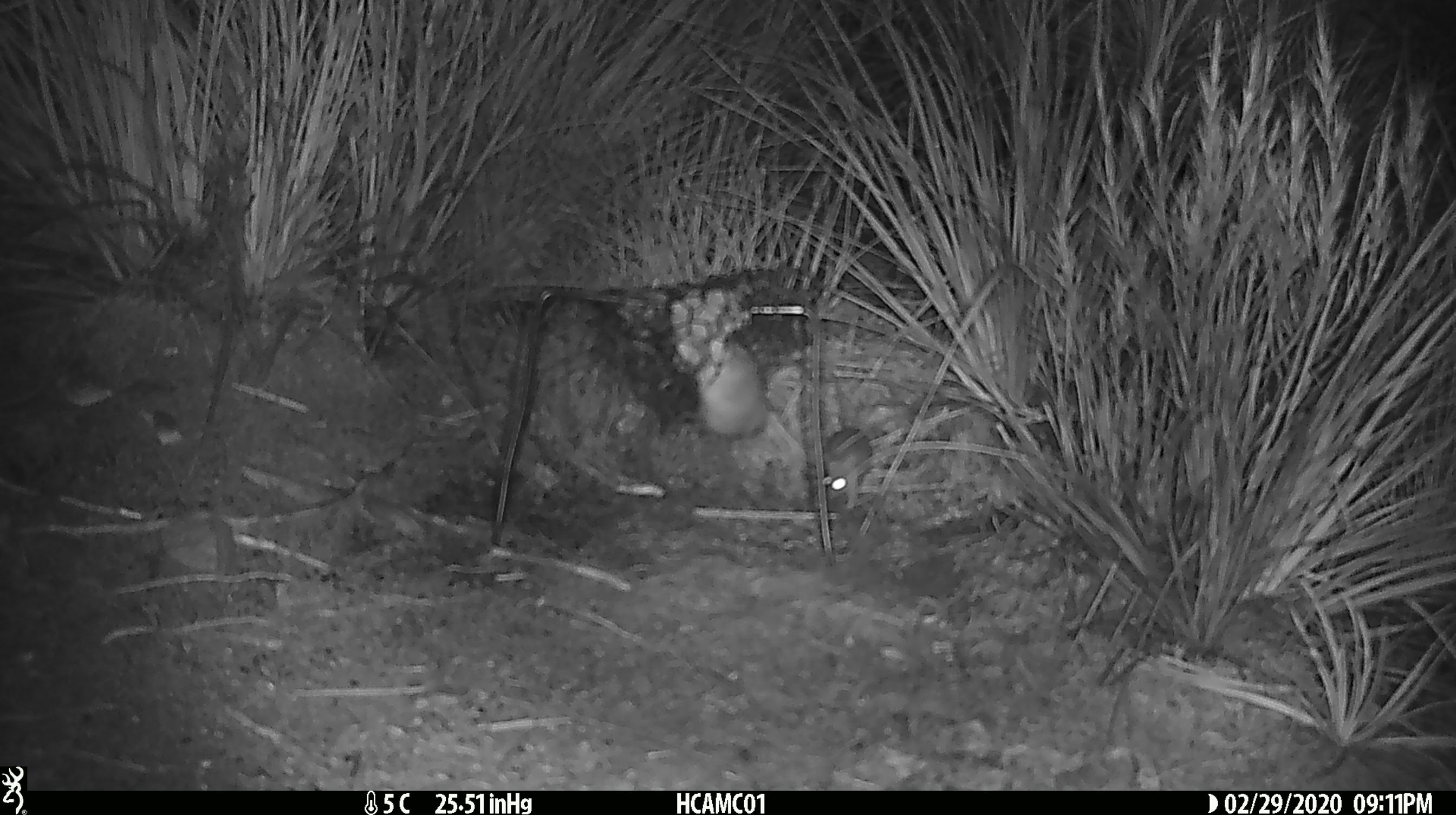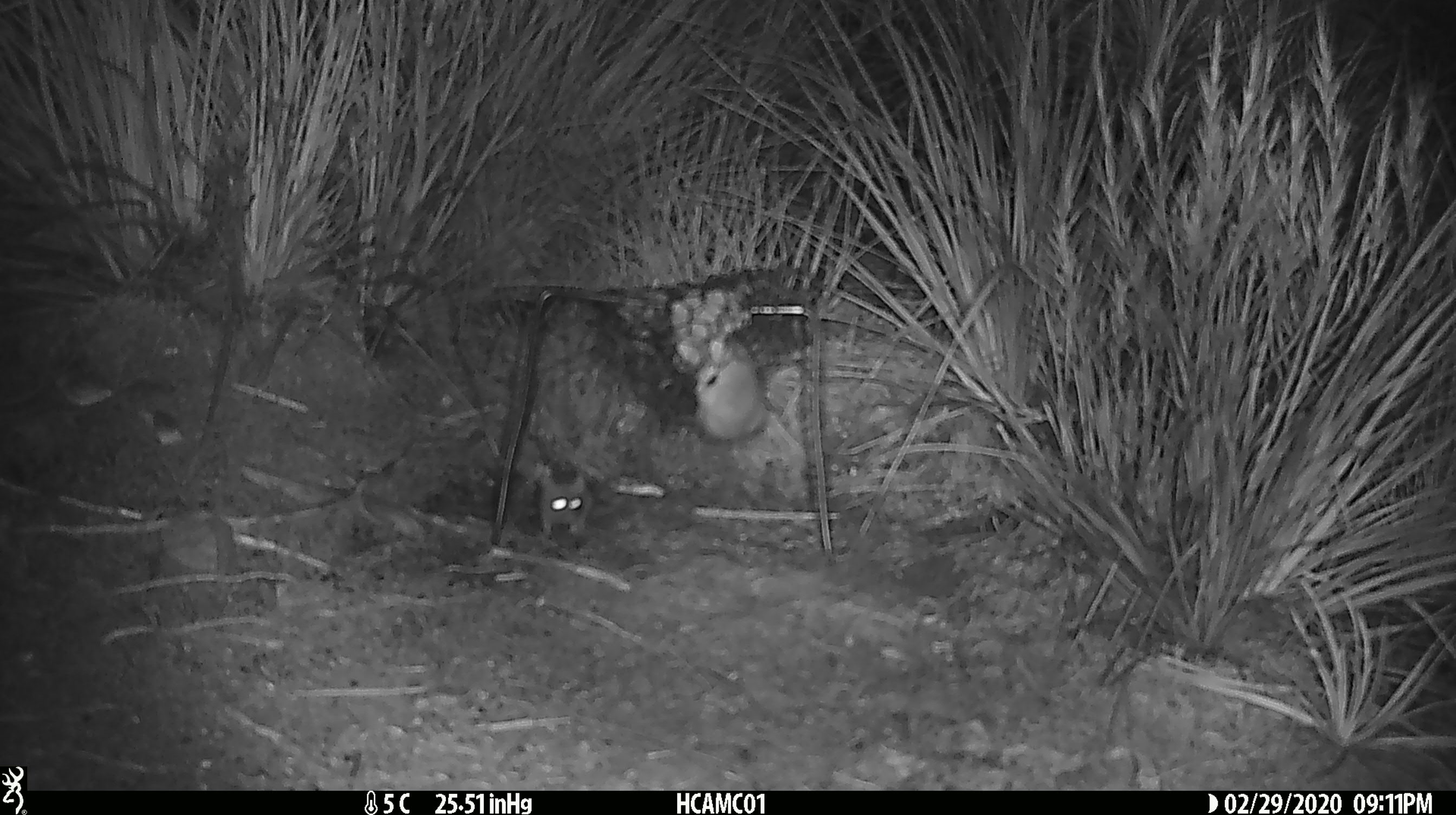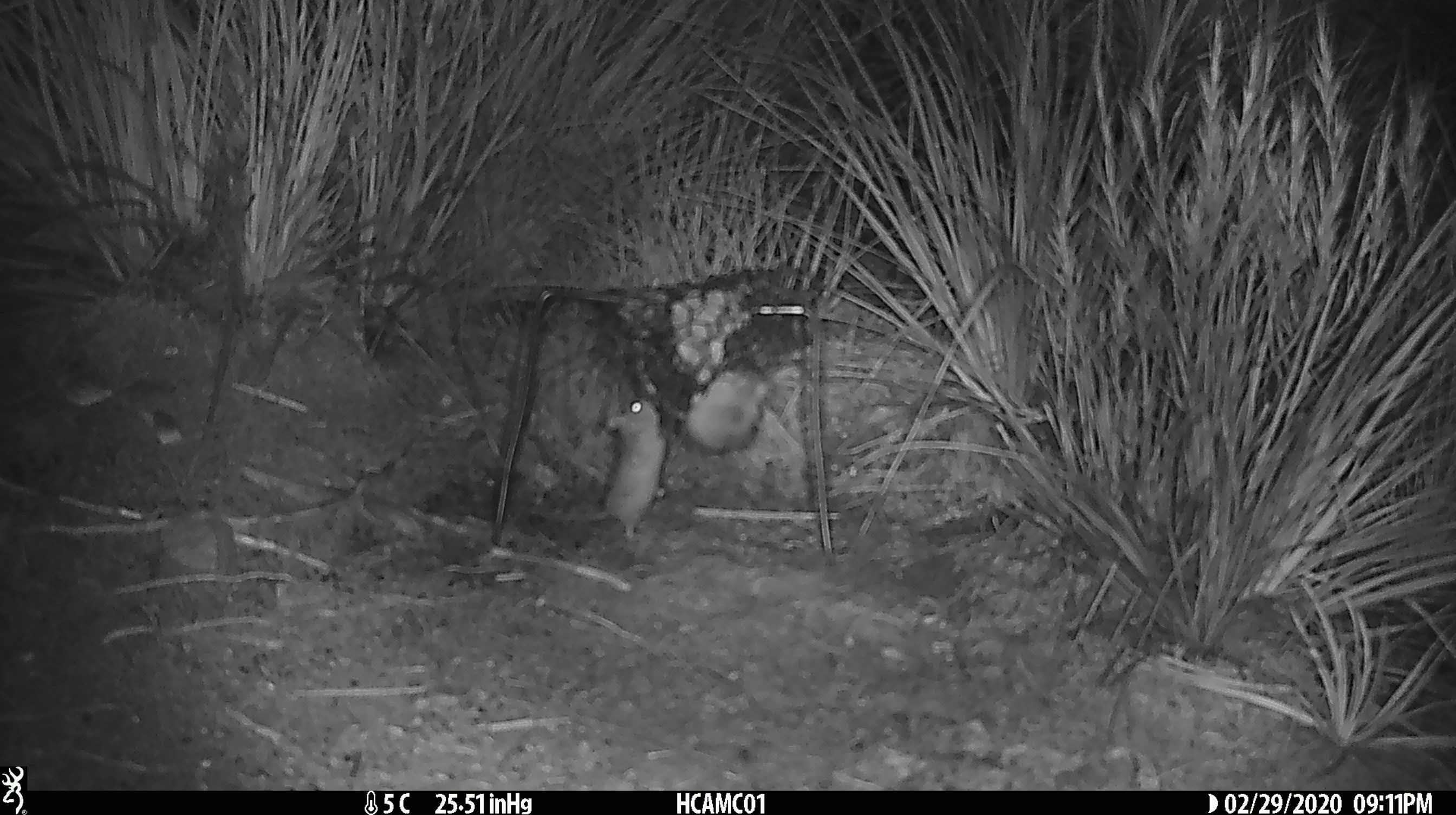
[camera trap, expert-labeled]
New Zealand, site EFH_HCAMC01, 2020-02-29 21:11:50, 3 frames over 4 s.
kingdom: Animalia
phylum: Chordata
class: Mammalia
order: Rodentia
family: Muridae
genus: Mus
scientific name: Mus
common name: mouse